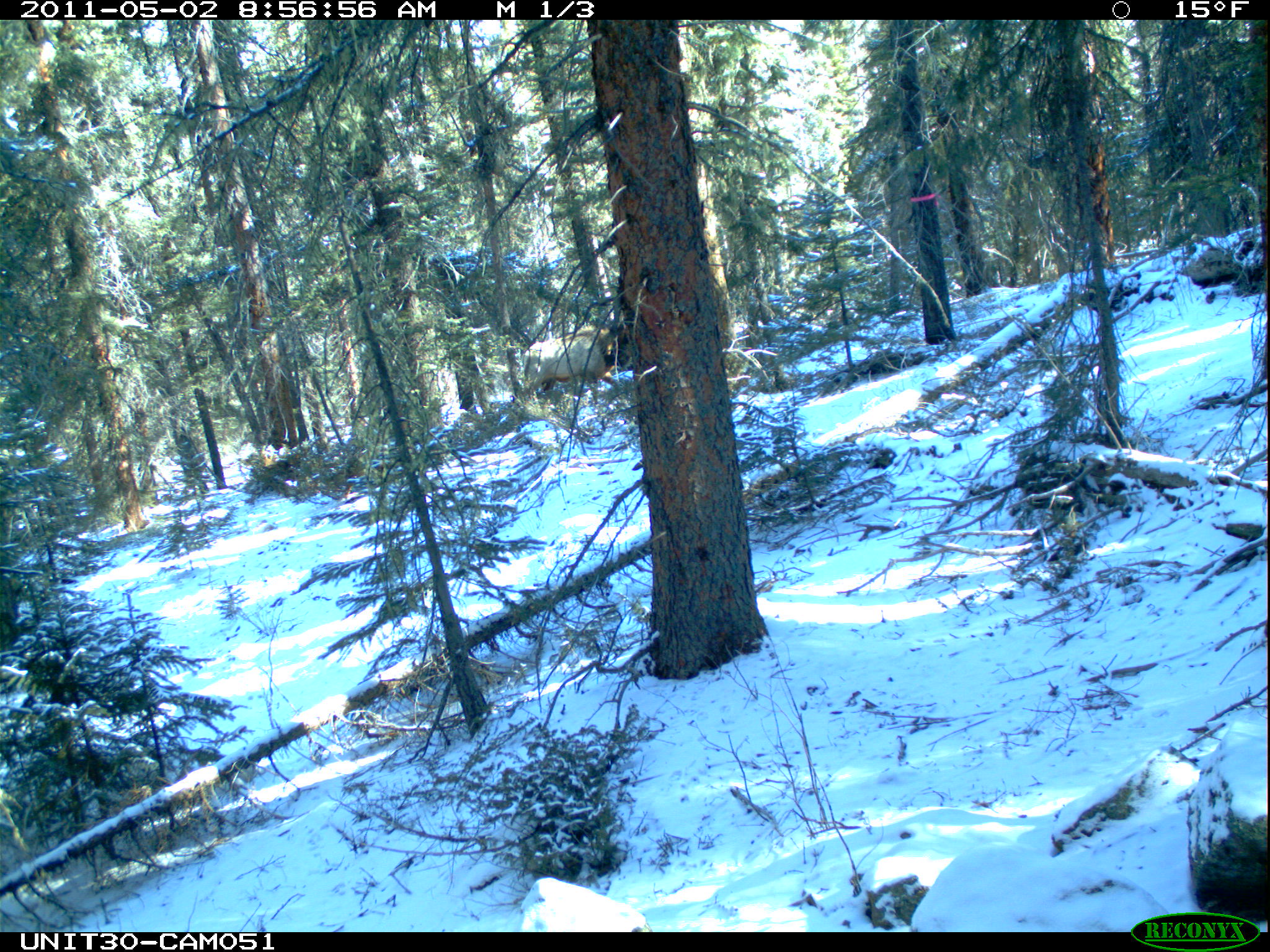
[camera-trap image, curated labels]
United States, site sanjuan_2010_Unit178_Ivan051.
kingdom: Animalia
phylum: Chordata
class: Mammalia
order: Artiodactyla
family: Cervidae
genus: Cervus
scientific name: Cervus elaphus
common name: red deer